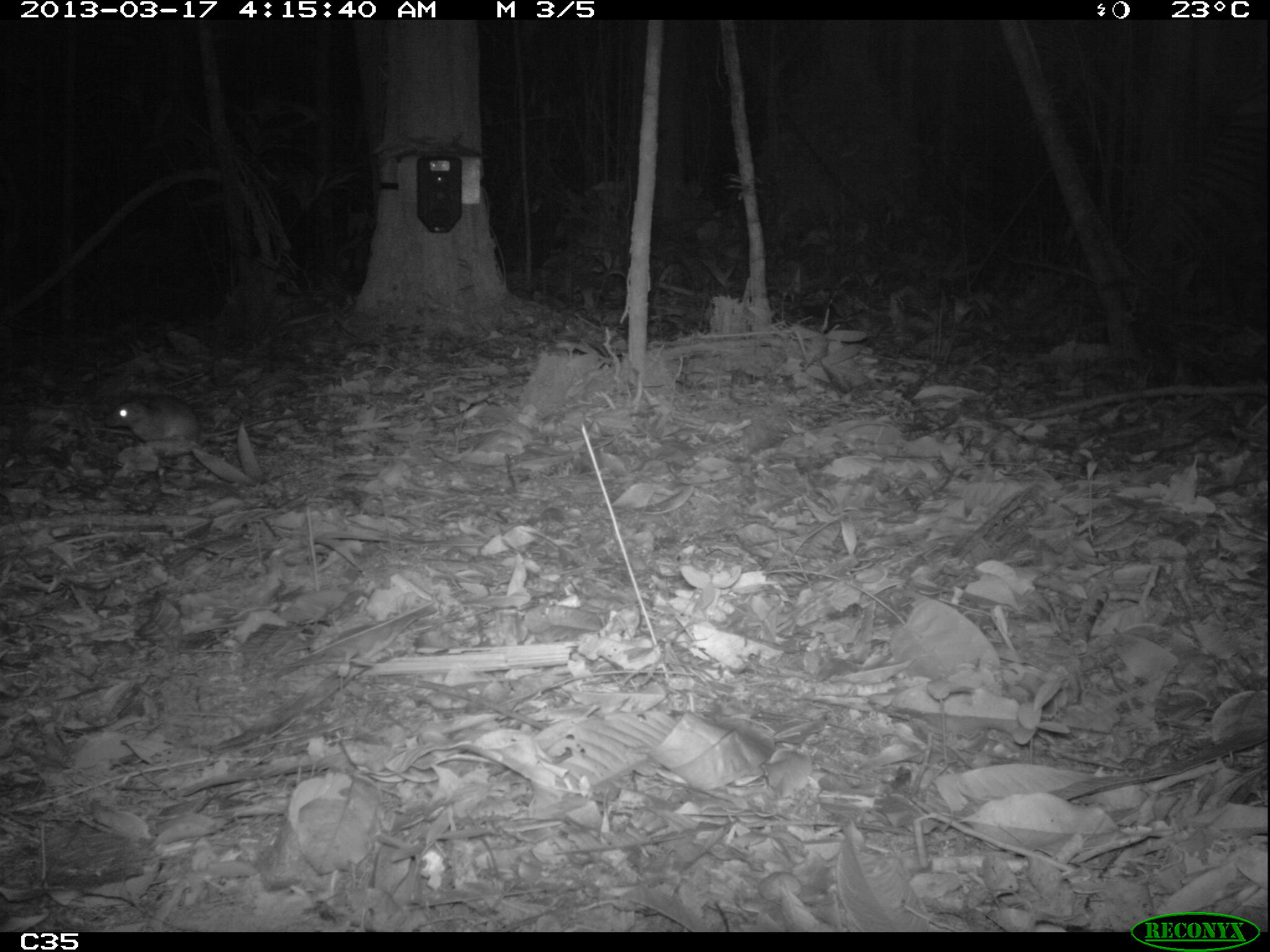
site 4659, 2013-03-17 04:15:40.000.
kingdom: Animalia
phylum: Chordata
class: Mammalia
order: Rodentia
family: Muridae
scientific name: Muridae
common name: mice, rats, and gerbils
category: unknown mouse or rat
Unknown mouse or rat (mice, rats, and gerbils) (Muridae), count 1, age adult.